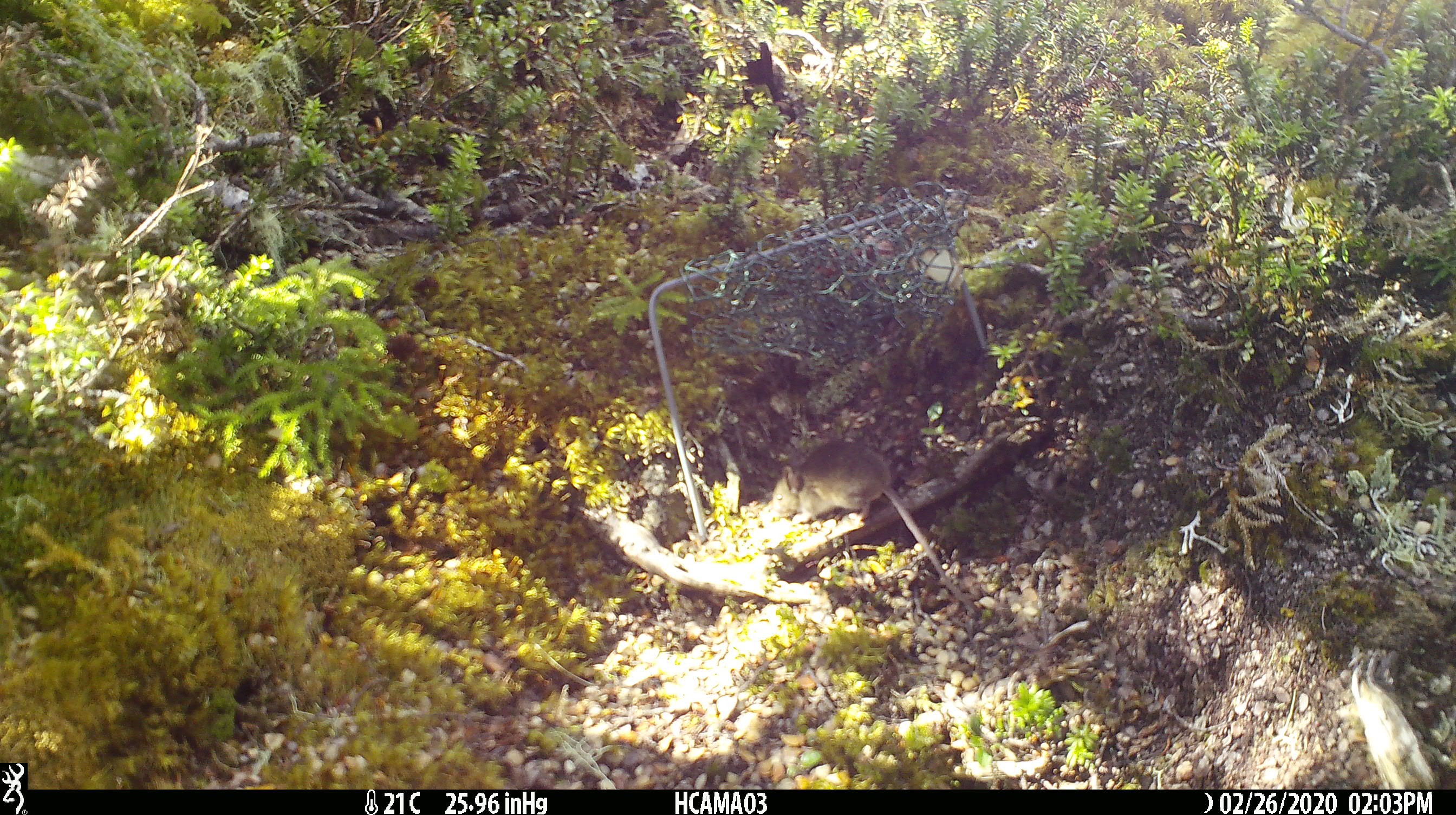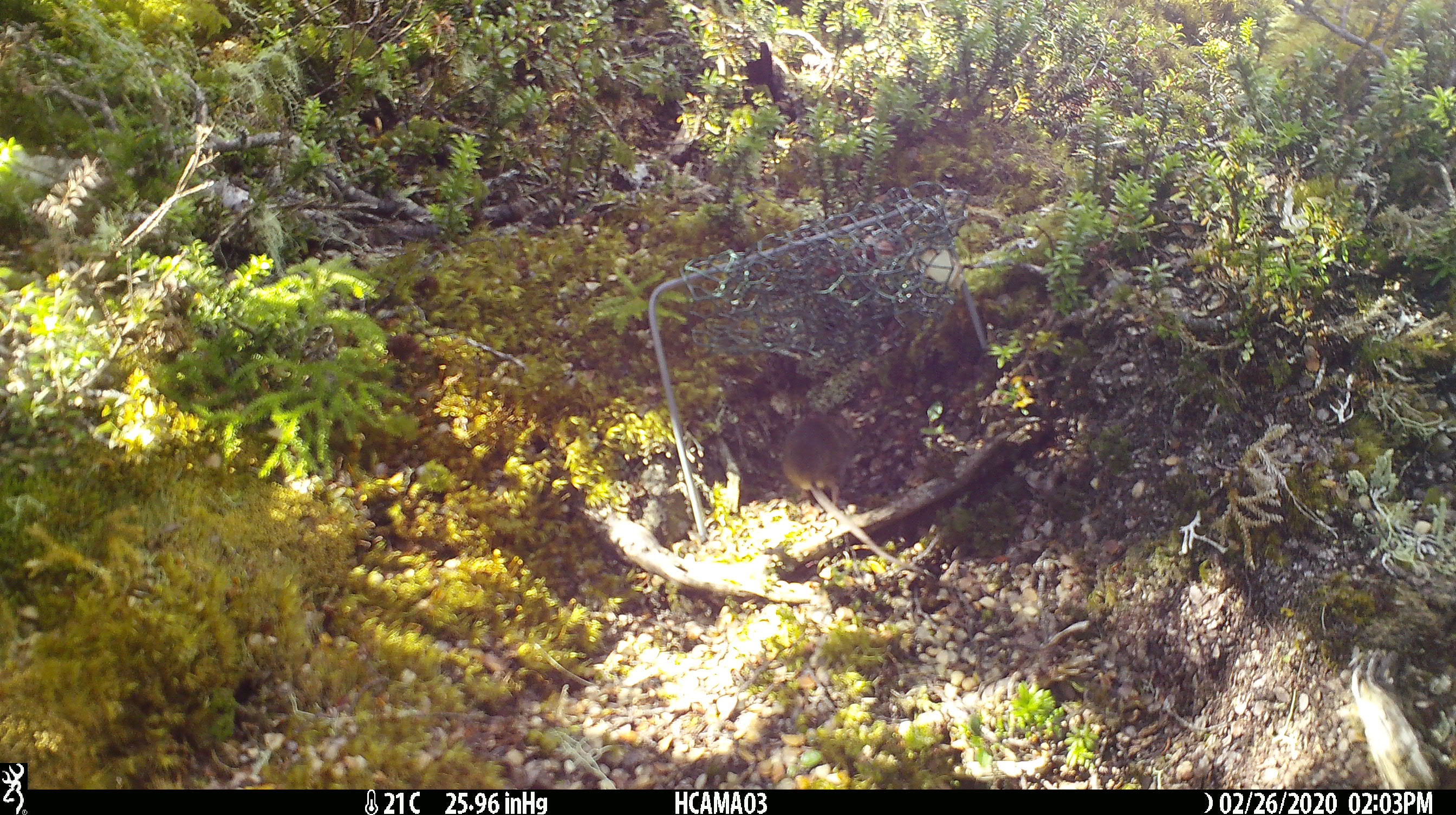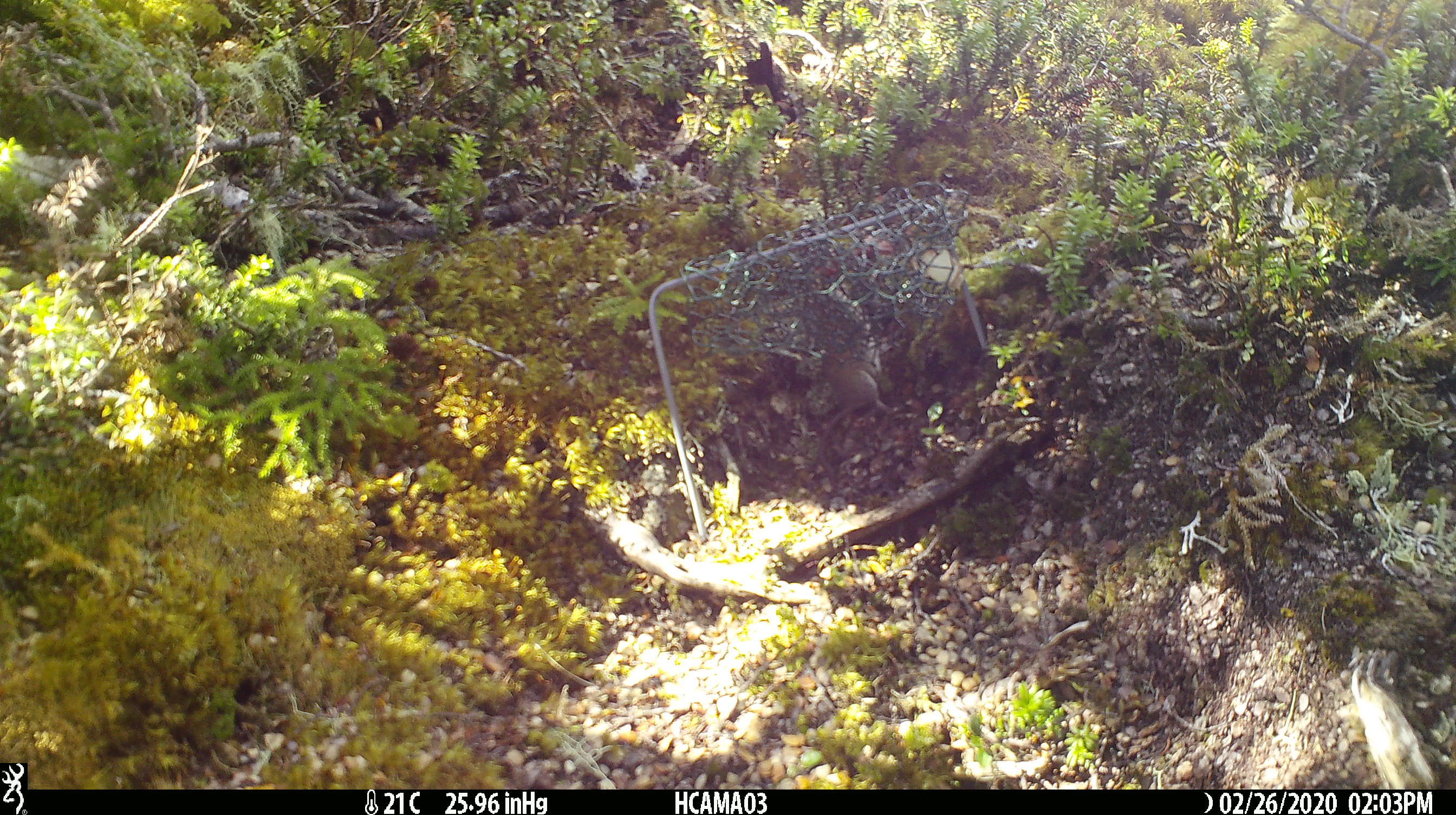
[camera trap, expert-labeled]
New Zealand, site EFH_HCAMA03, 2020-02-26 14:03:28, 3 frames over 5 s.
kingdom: Animalia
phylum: Chordata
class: Mammalia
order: Rodentia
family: Muridae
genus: Mus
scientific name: Mus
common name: mouse